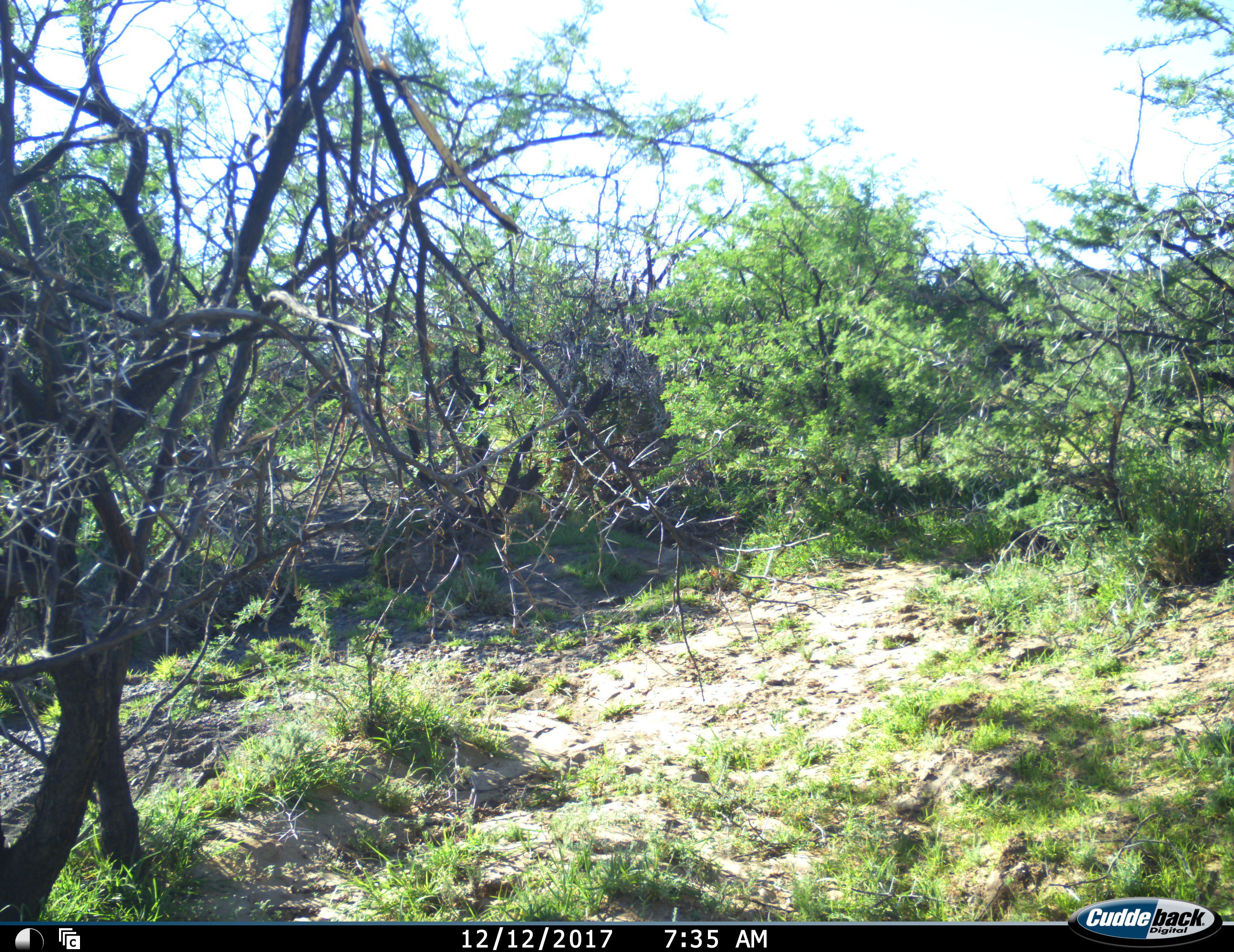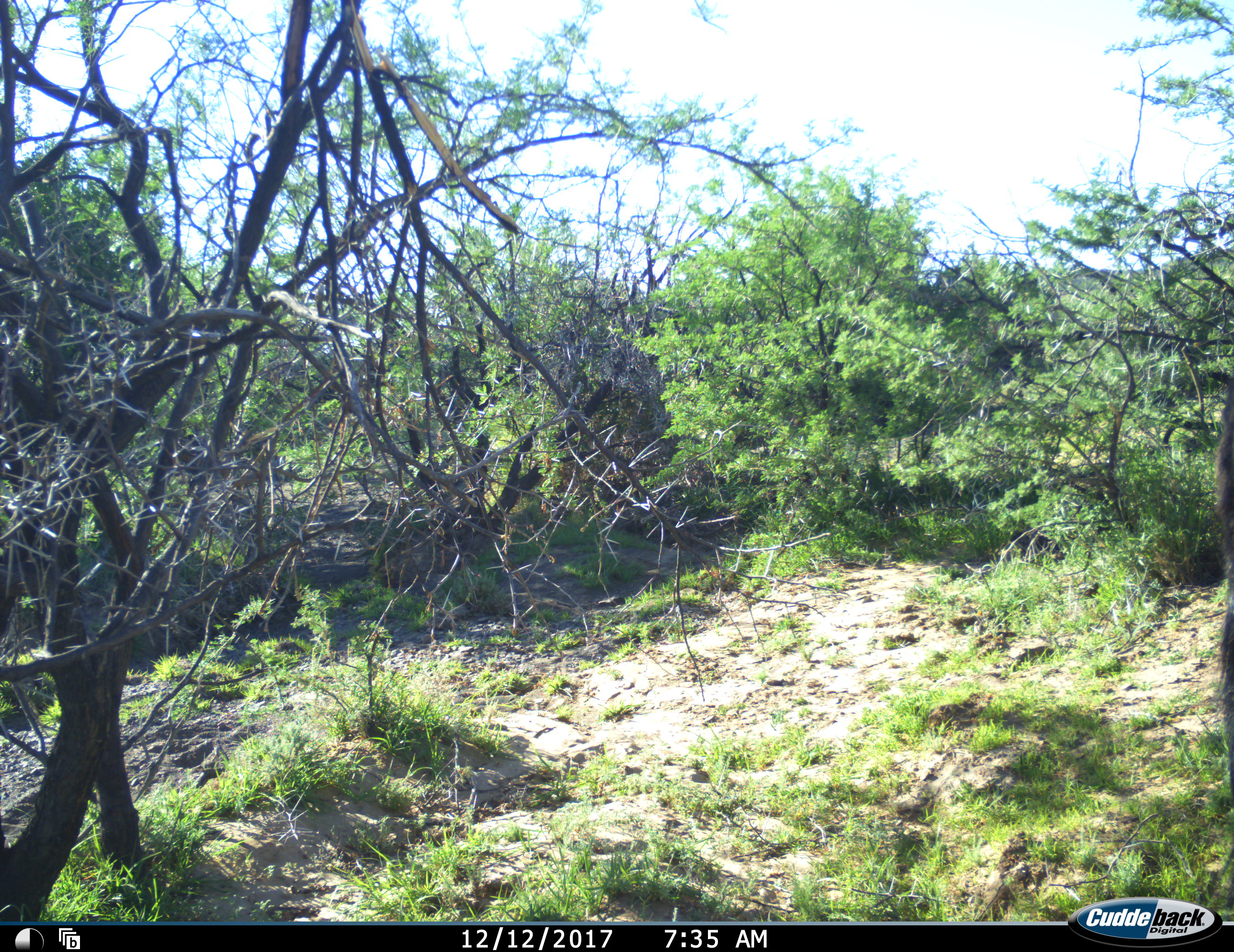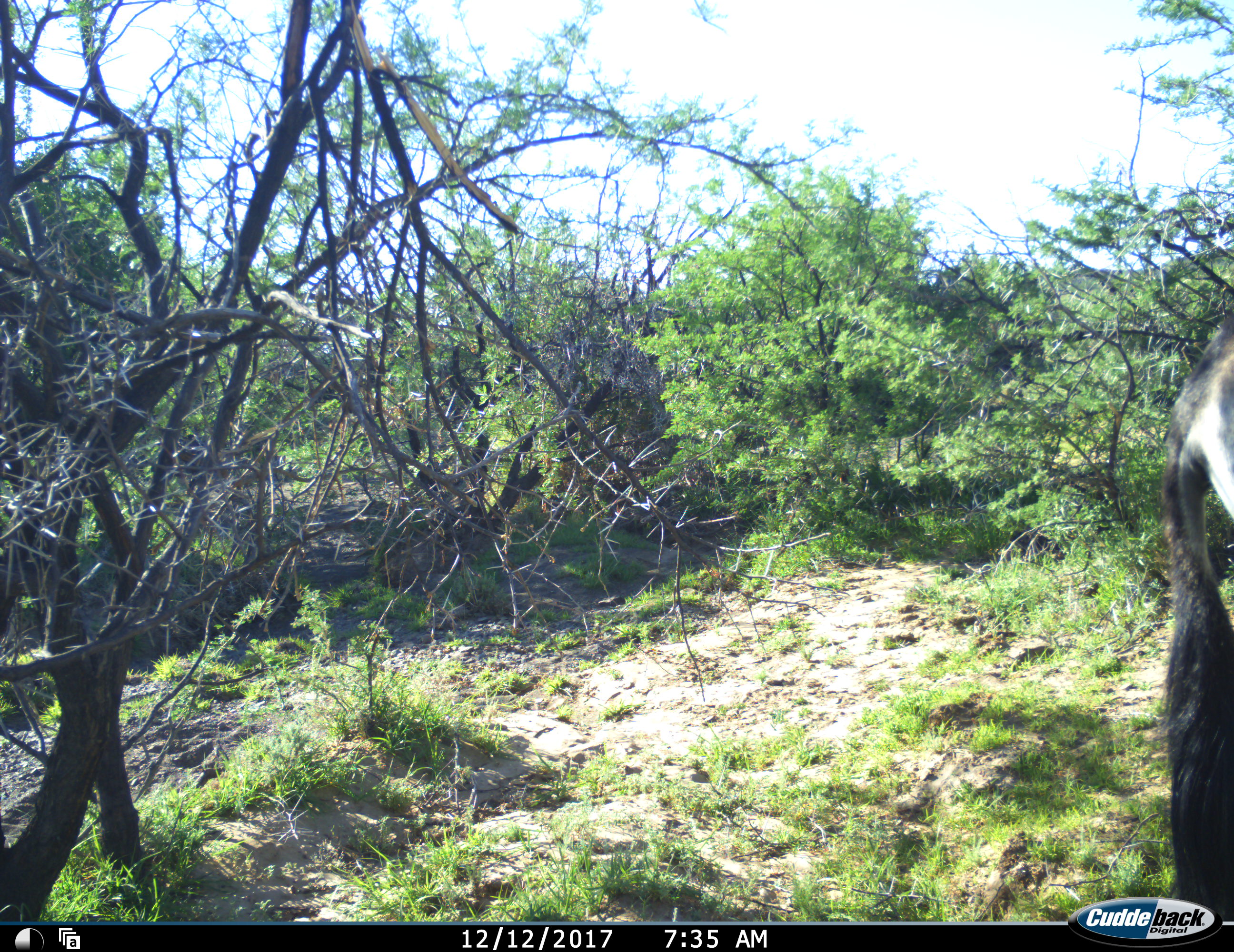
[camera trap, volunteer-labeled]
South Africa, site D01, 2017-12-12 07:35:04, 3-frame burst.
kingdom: Animalia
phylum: Chordata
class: Mammalia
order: Artiodactyla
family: Bovidae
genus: Oryx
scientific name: Oryx gazella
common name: gemsbok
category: gemsbokoryx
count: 1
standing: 86%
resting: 0%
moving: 14%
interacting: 0%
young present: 0%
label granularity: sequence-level